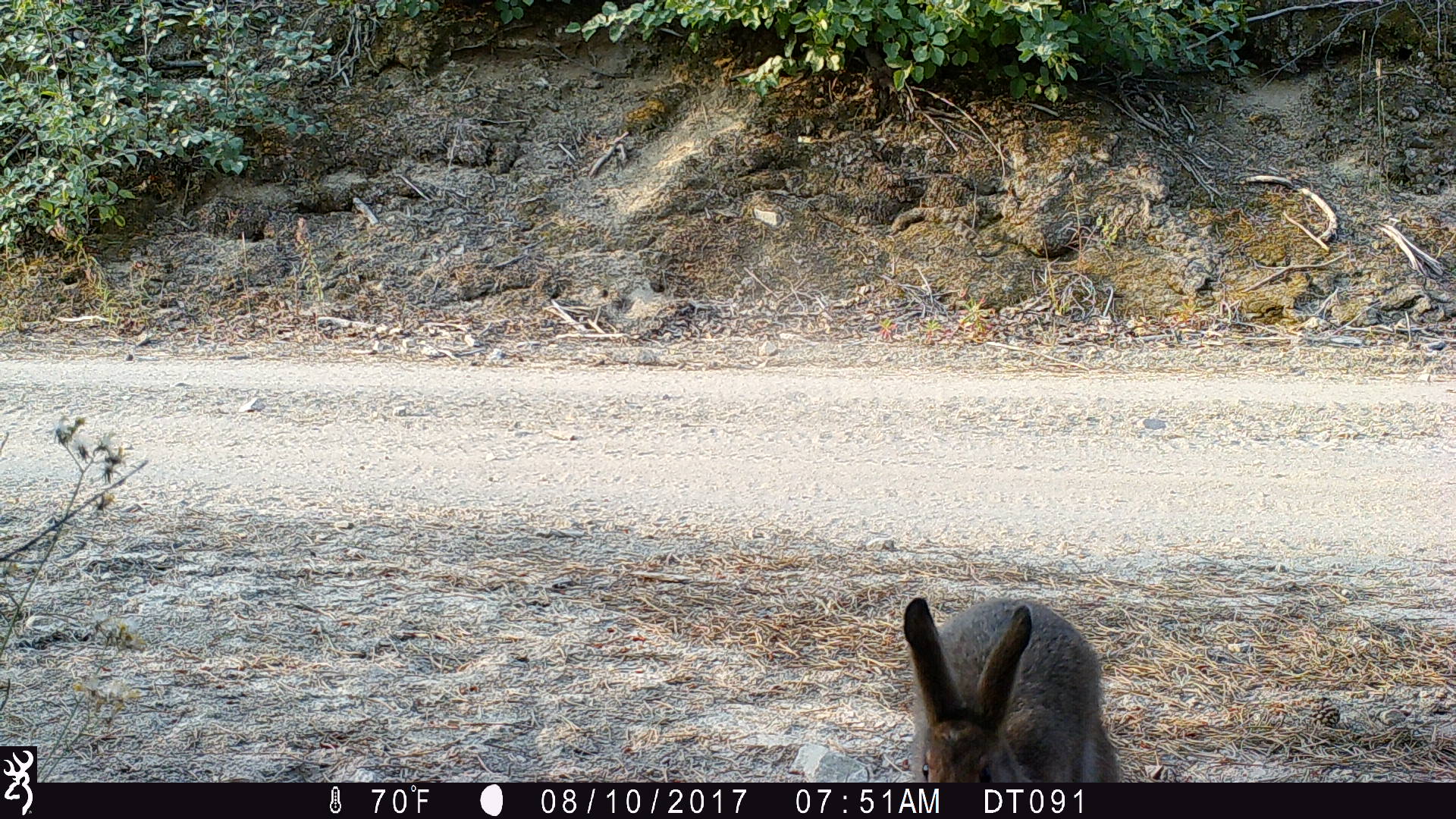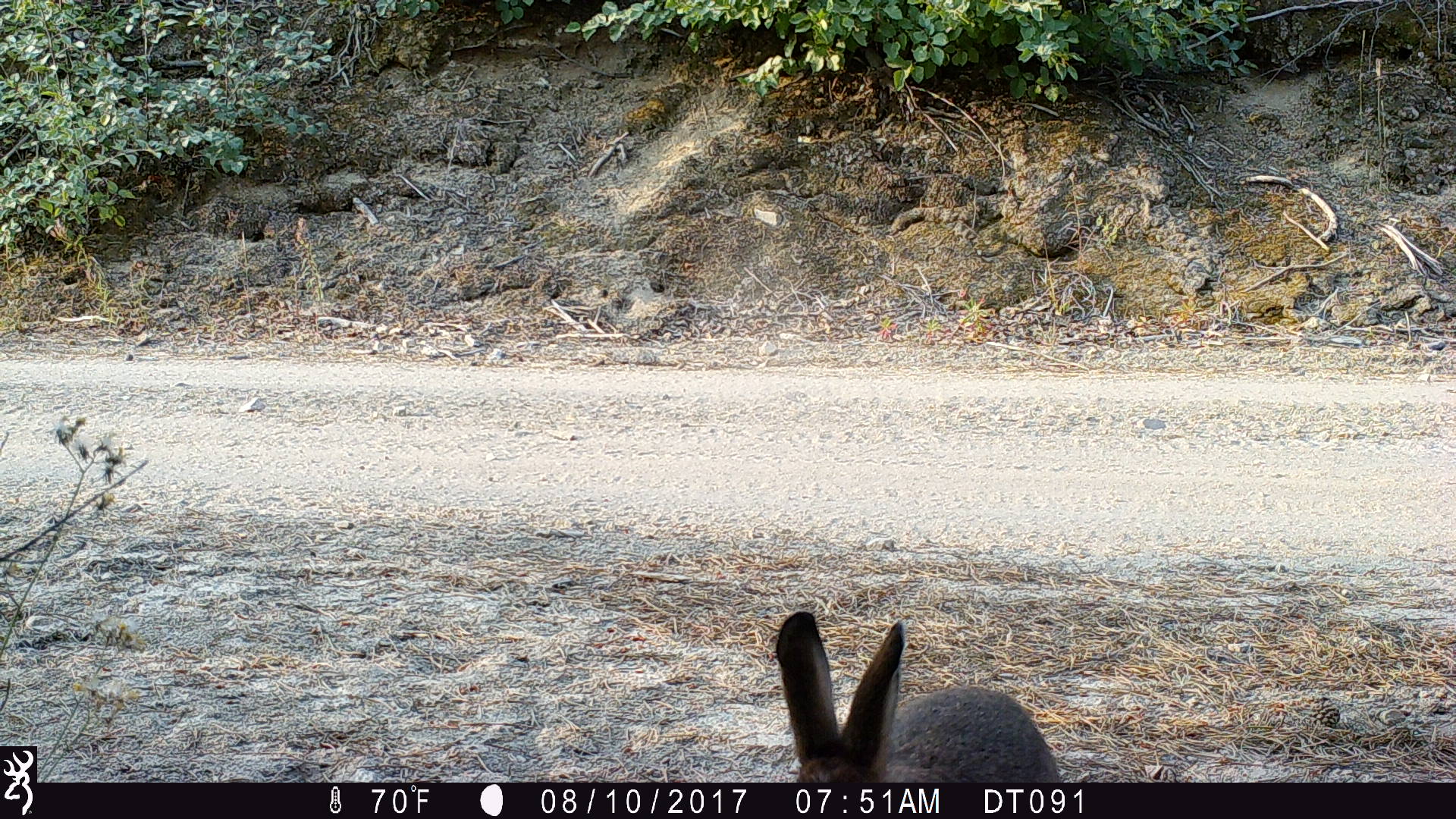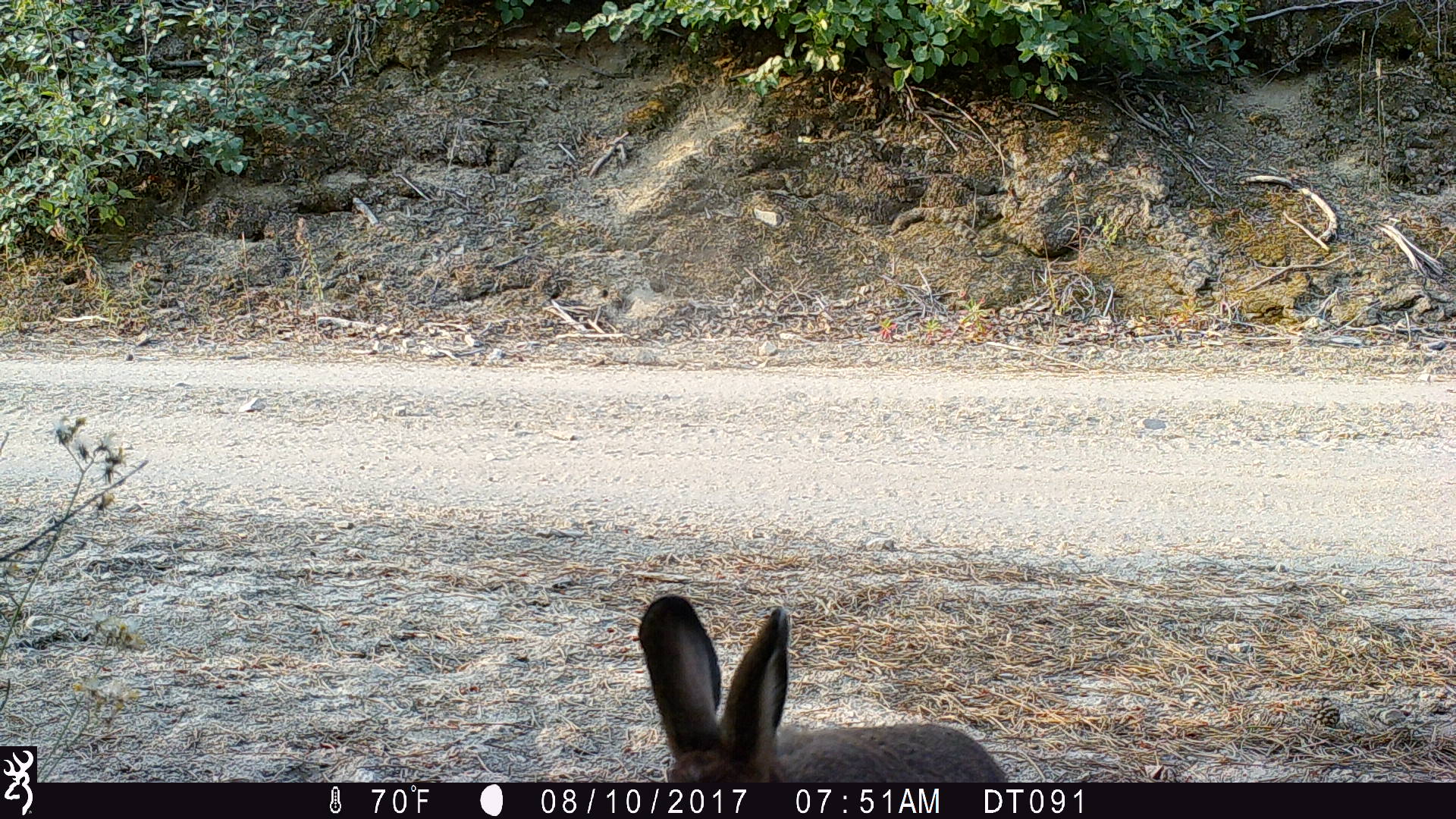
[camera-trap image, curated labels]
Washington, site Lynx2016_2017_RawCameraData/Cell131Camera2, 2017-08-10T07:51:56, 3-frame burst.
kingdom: Animalia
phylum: Chordata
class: Mammalia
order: Lagomorpha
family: Leporidae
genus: Lepus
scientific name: Lepus americanus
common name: snowshoe hare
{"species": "Lepus americanus (snowshoe hare)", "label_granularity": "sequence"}